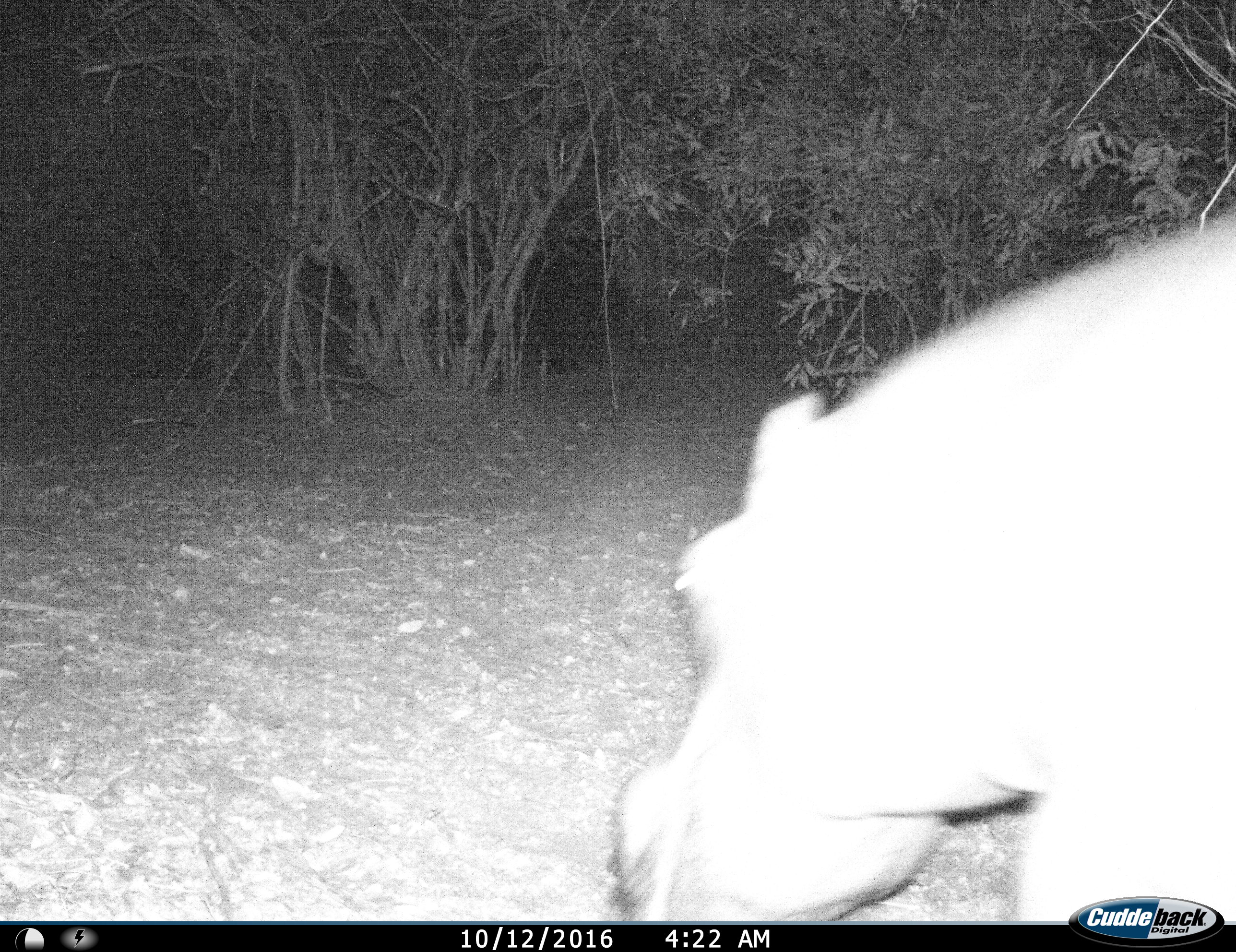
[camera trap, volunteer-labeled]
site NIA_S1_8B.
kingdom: Animalia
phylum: Chordata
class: Mammalia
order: Artiodactyla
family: Hippopotamidae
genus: Hippopotamus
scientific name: Hippopotamus amphibius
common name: hippopotamus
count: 1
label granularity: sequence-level